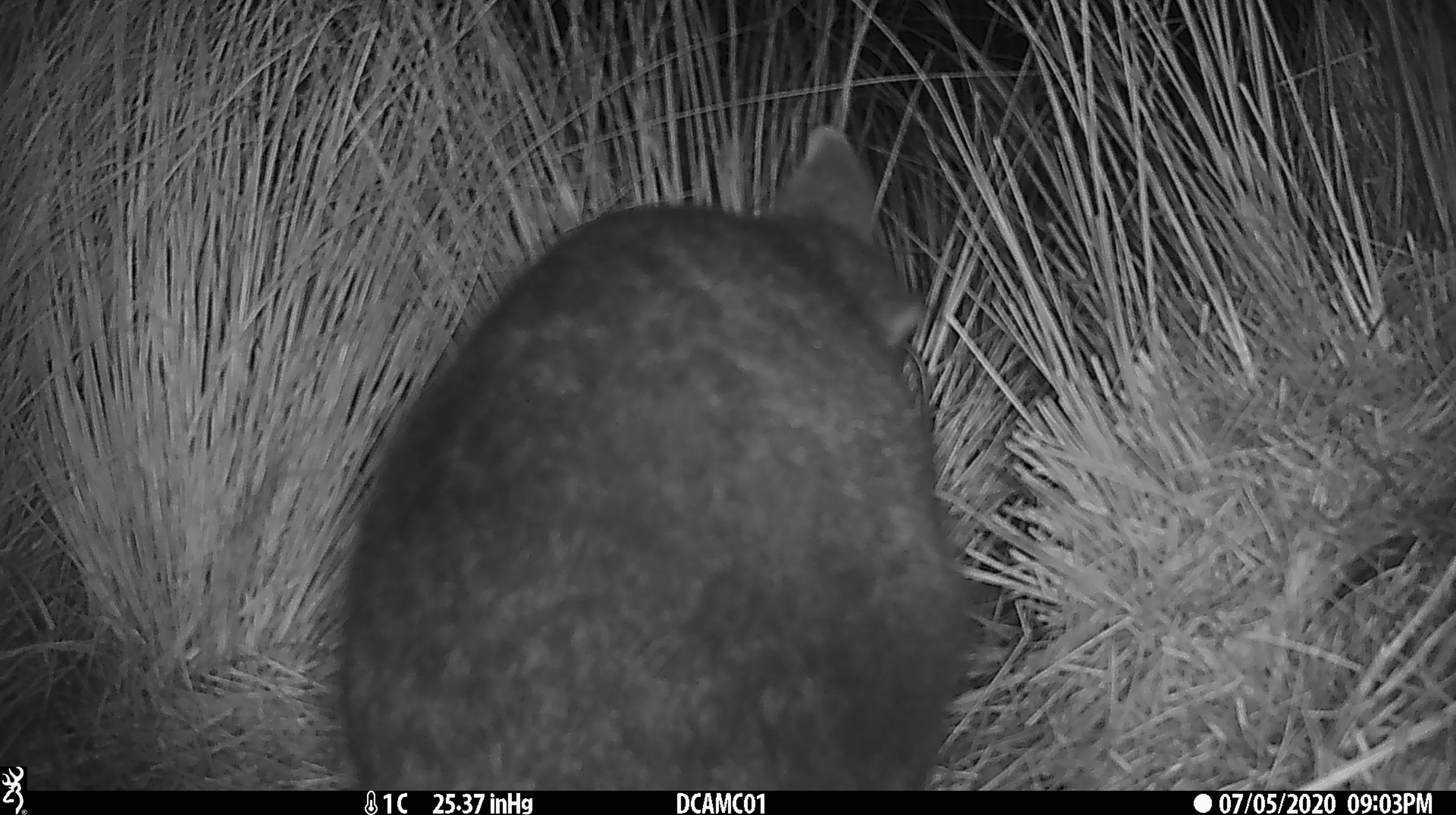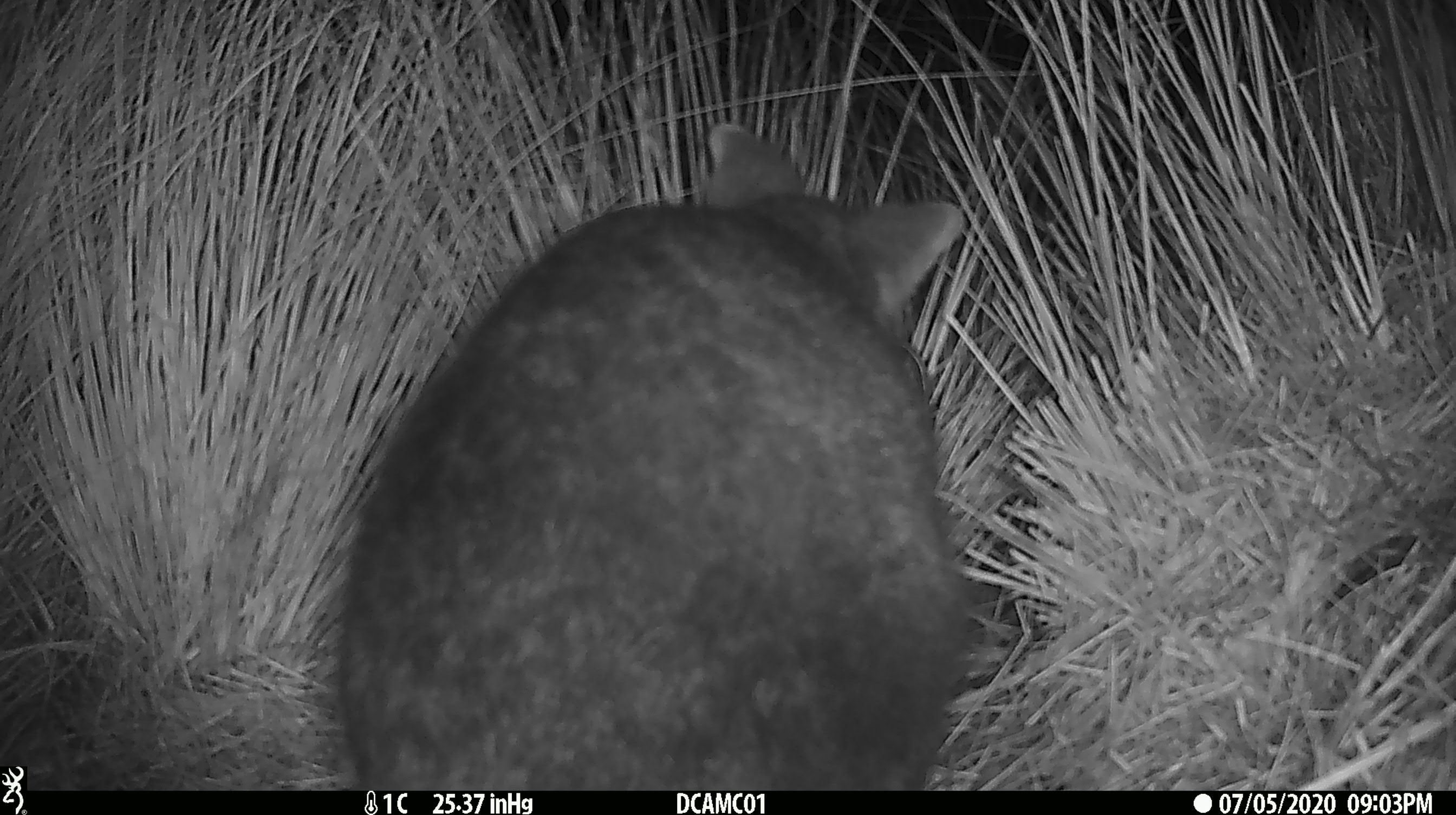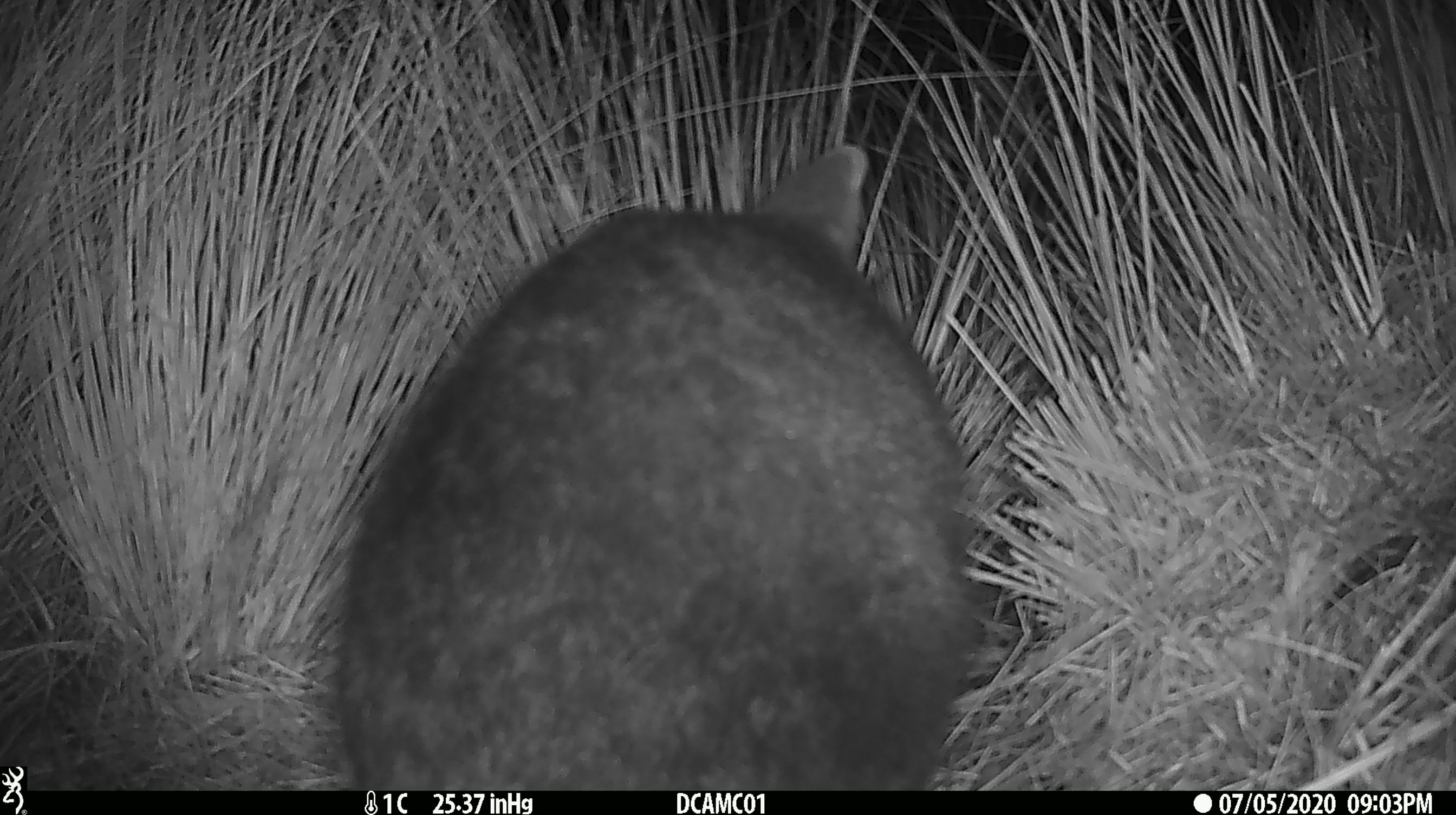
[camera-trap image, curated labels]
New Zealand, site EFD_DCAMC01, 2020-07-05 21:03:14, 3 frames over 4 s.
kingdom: Animalia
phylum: Chordata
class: Mammalia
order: Diprotodontia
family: Phalangeridae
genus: Trichosurus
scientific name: Trichosurus vulpecula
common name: common brushtail possum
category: possum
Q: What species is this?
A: Possum (common brushtail possum) (Trichosurus vulpecula).